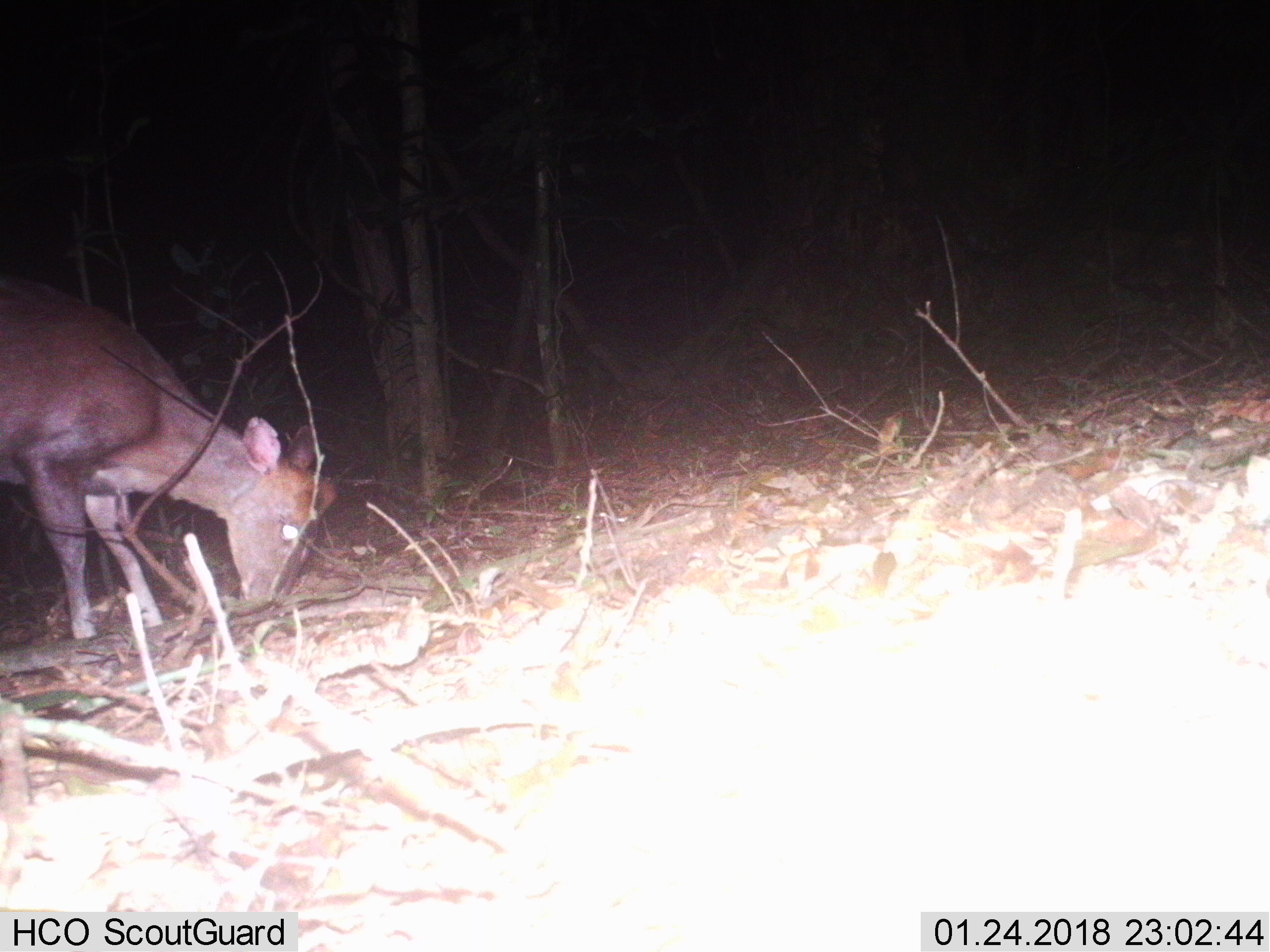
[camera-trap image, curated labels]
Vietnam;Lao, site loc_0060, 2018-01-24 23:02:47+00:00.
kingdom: Animalia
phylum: Chordata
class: Mammalia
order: Artiodactyla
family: Cervidae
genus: Muntiacus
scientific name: Muntiacus rooseveltorum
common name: roosevelt's muntjac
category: roosevelts muntjac group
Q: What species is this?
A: Roosevelts muntjac group (roosevelt's muntjac) (Muntiacus rooseveltorum).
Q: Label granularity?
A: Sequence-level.